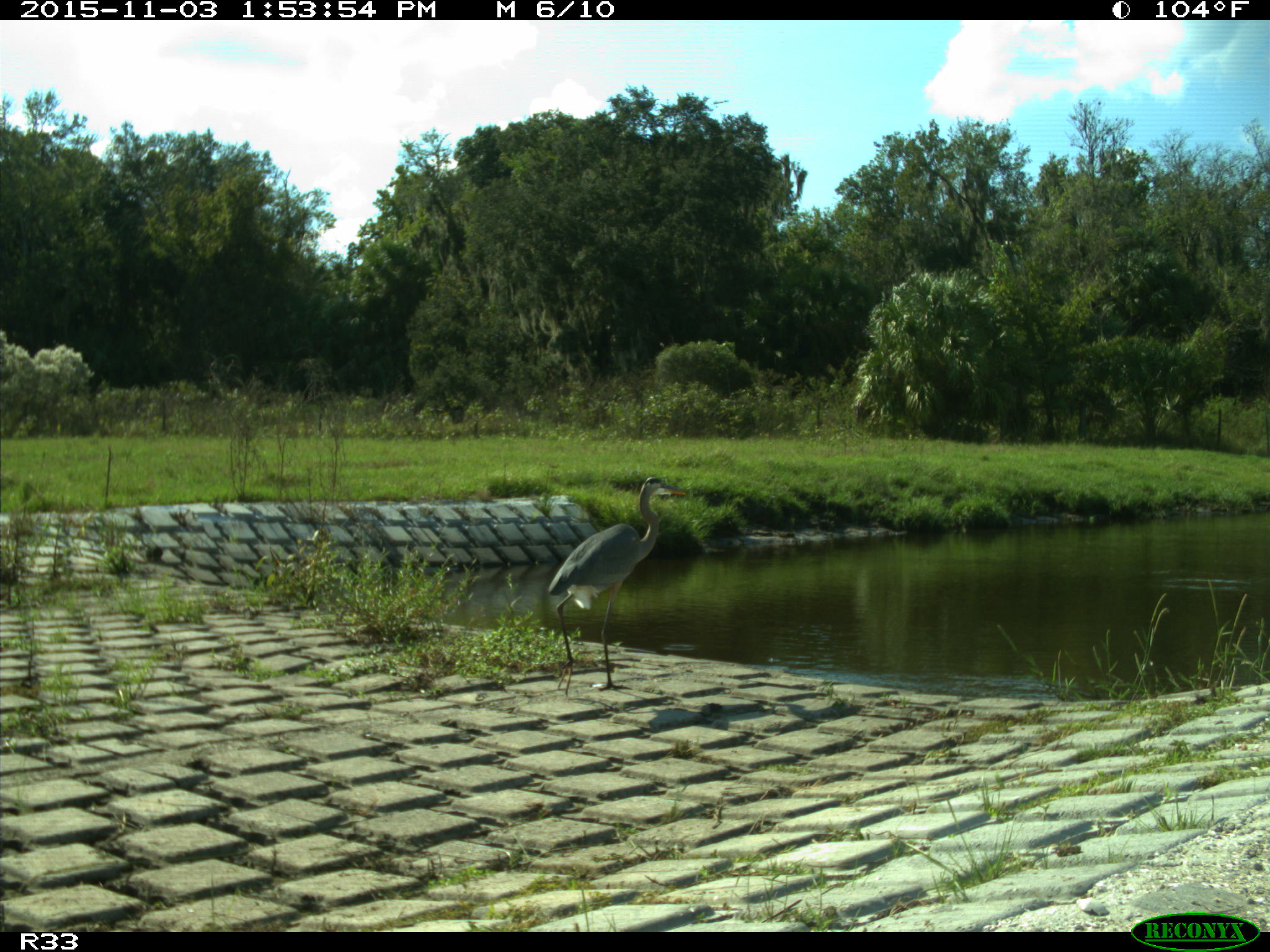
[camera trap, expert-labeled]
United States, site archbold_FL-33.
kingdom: Animalia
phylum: Chordata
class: Aves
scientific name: Aves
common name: birds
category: unidentified bird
Unidentified bird (birds) (Aves).